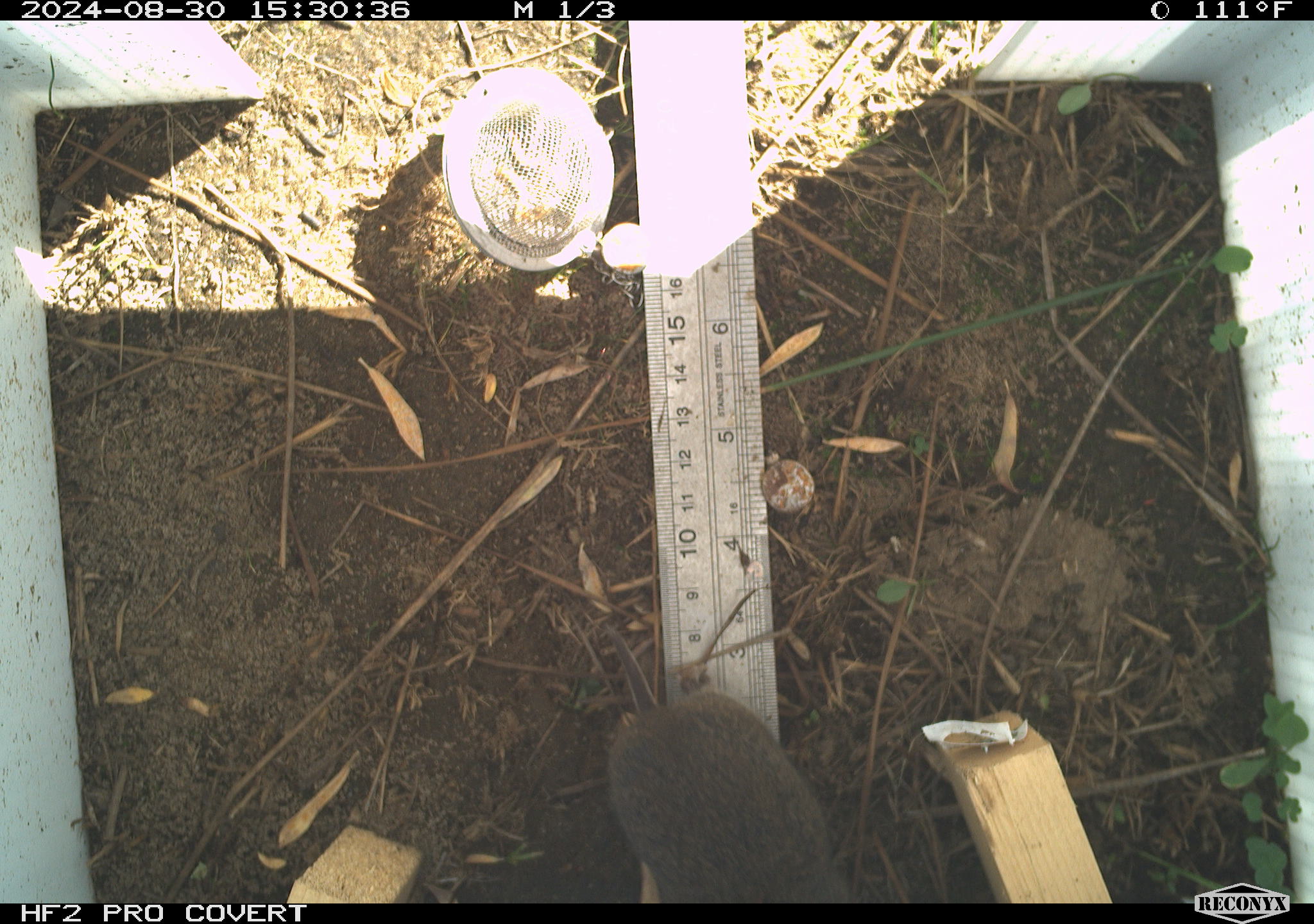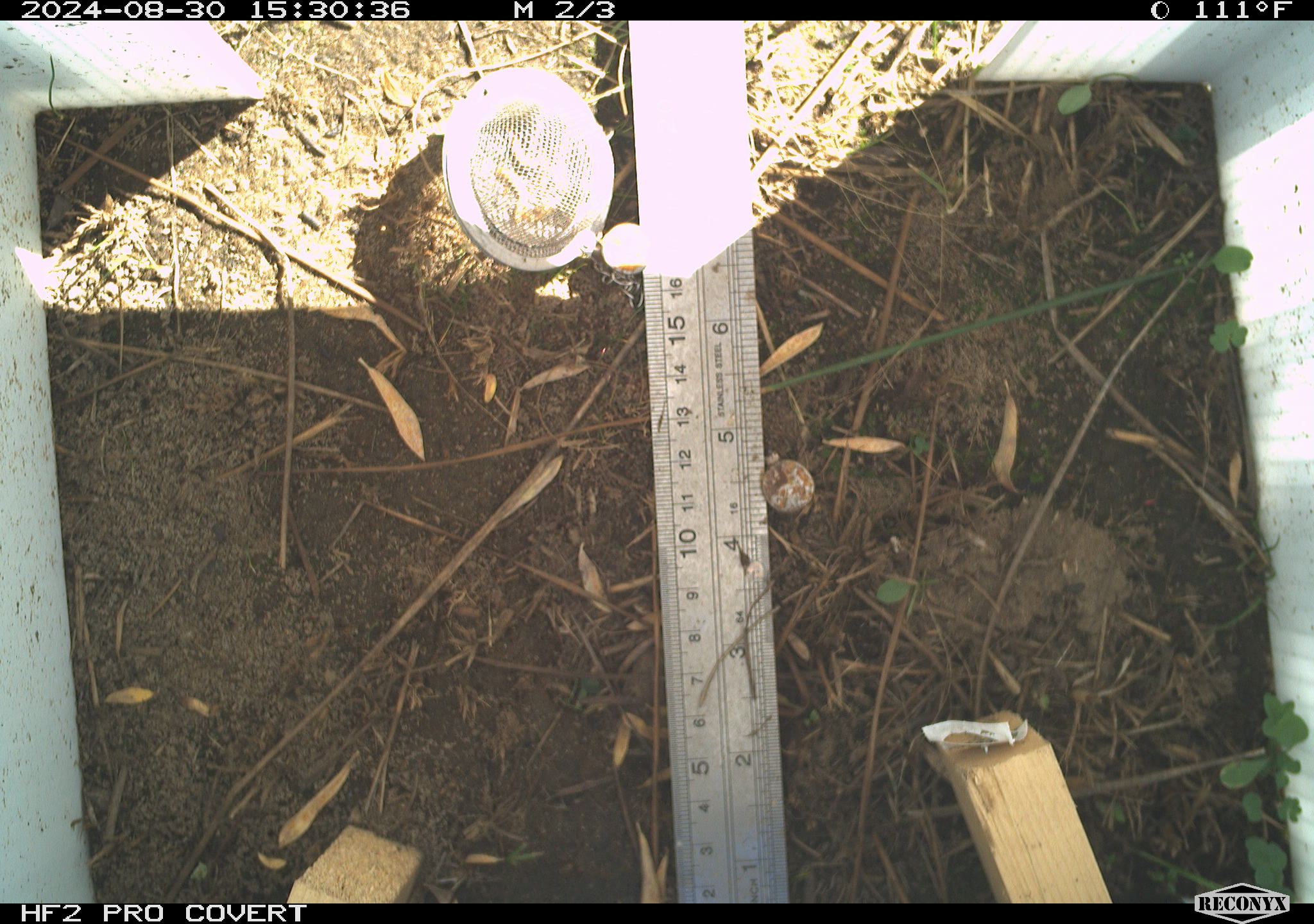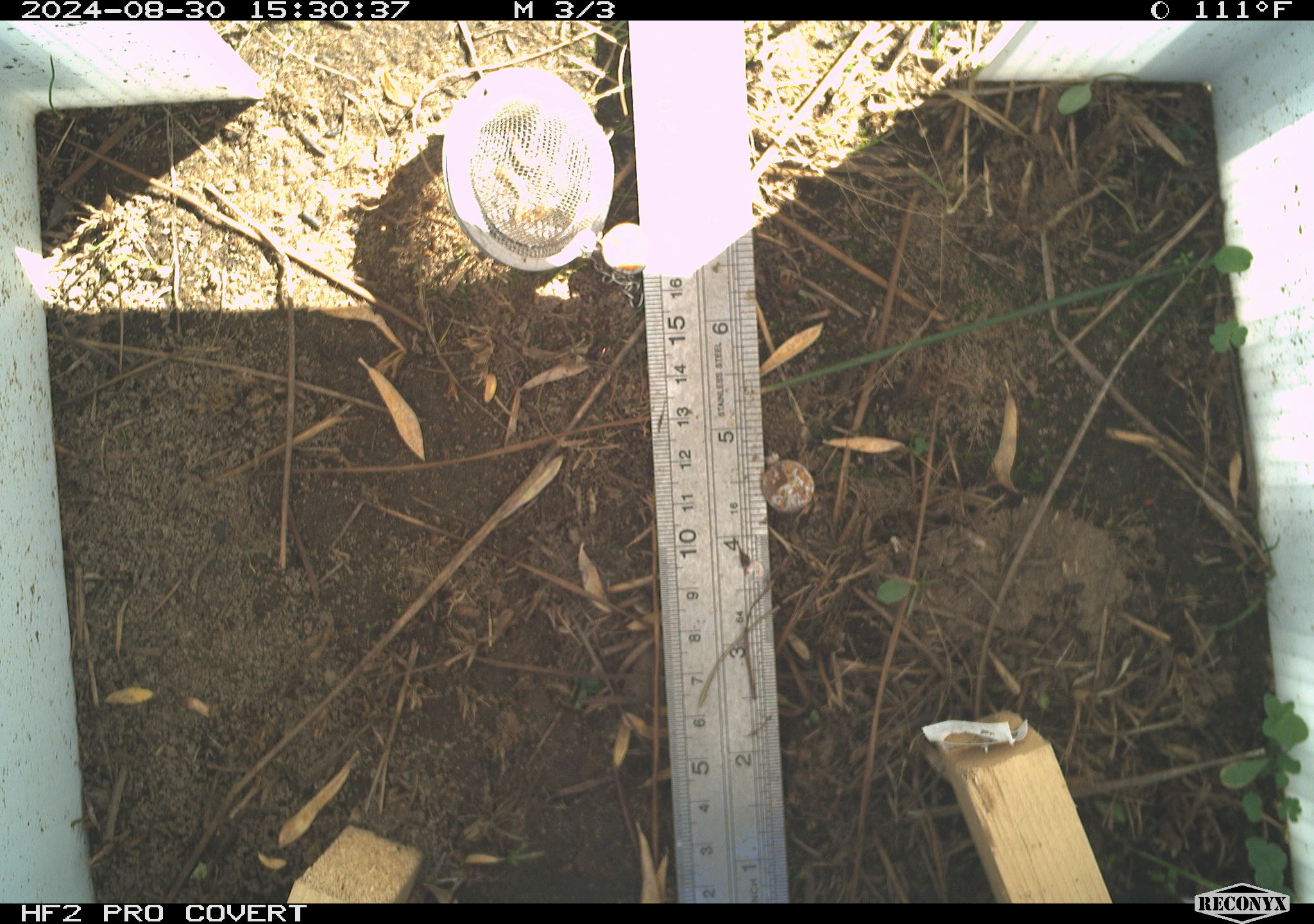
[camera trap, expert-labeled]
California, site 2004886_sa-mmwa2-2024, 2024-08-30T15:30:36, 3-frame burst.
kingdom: Animalia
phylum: Chordata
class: Mammalia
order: Rodentia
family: Cricetidae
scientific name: Arvicolinae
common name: voles, lemmings, and muskrats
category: arvicolinae subfamily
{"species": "arvicolinae subfamily (voles, lemmings, and muskrats) (Arvicolinae)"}